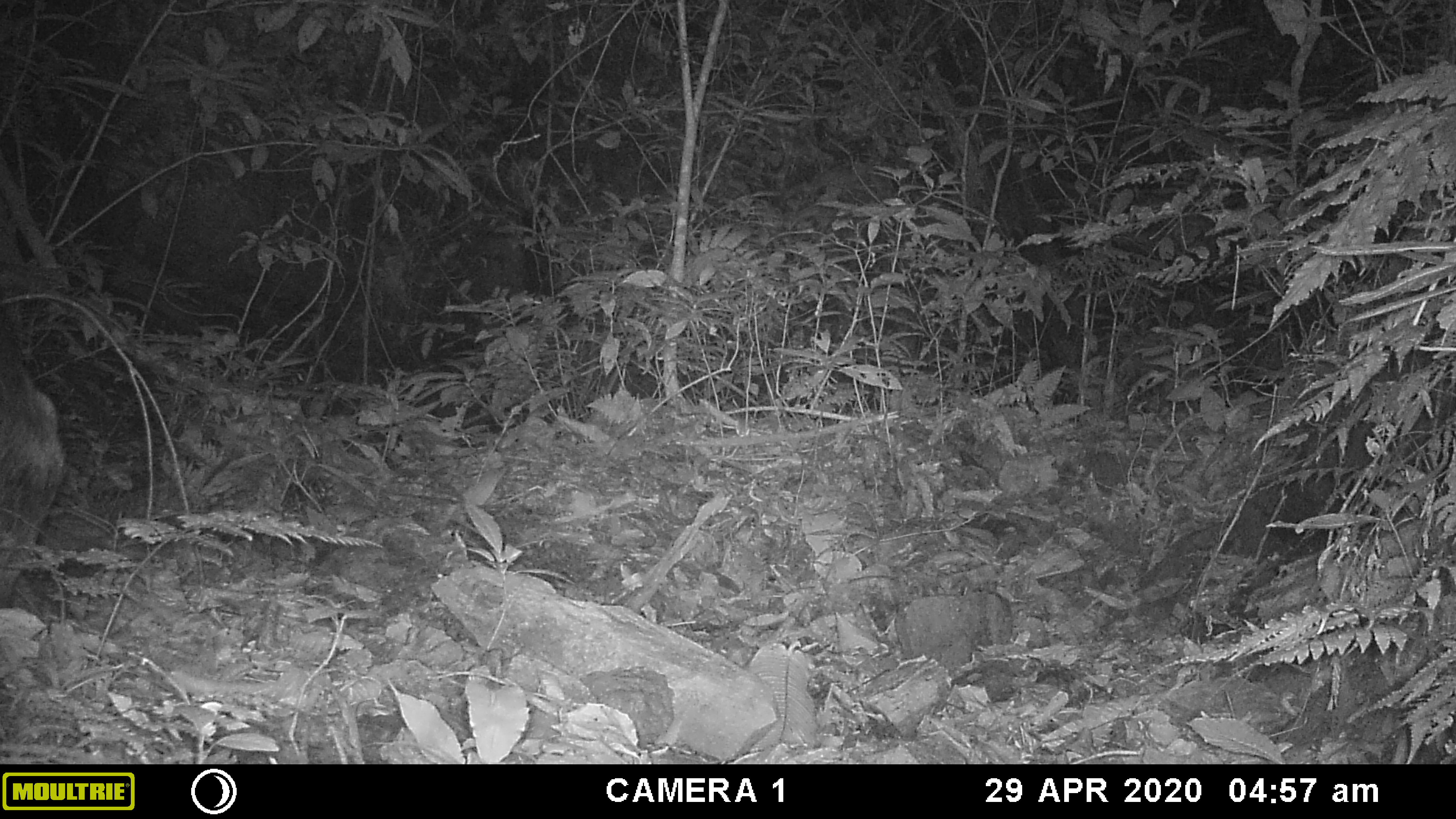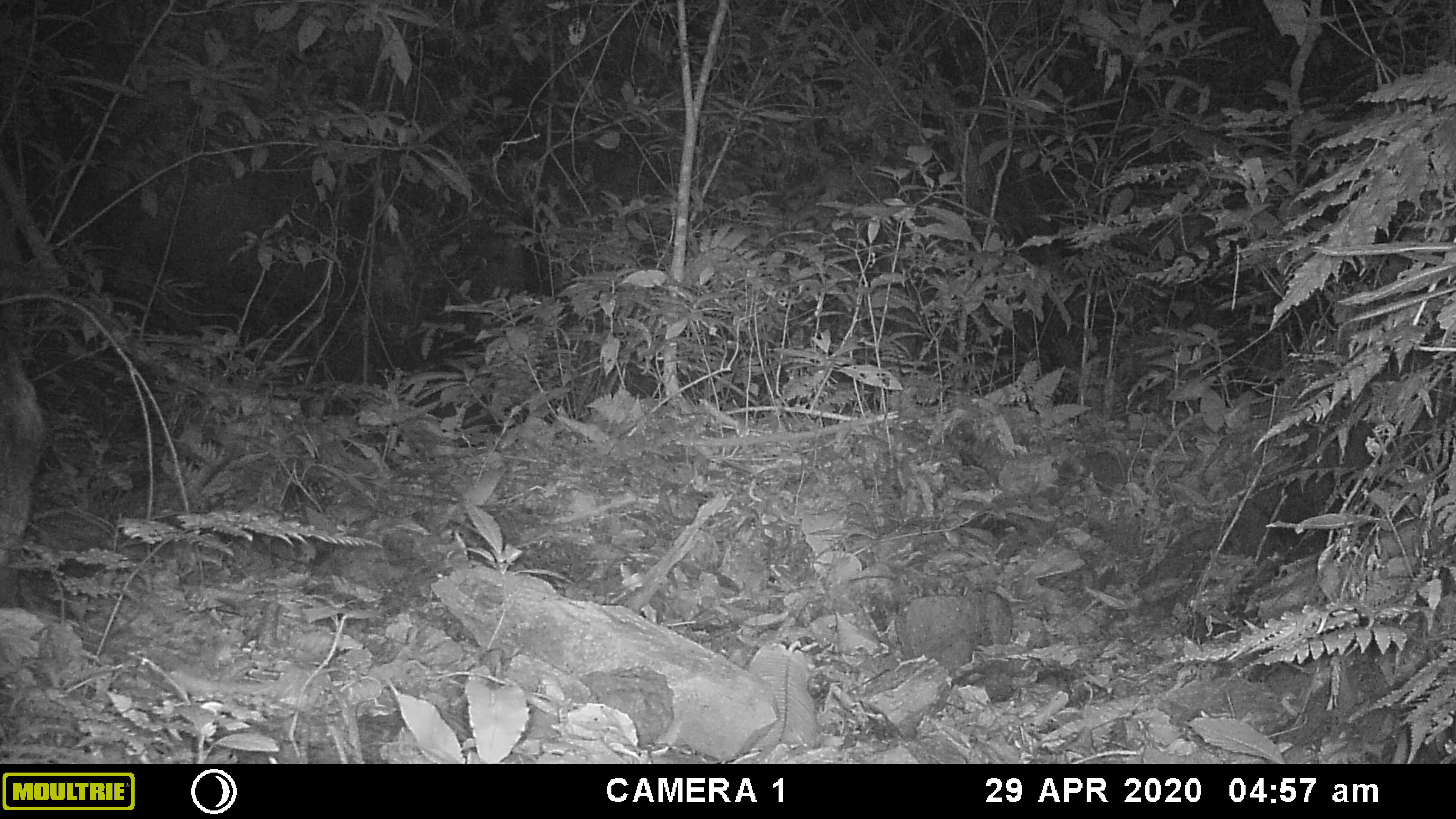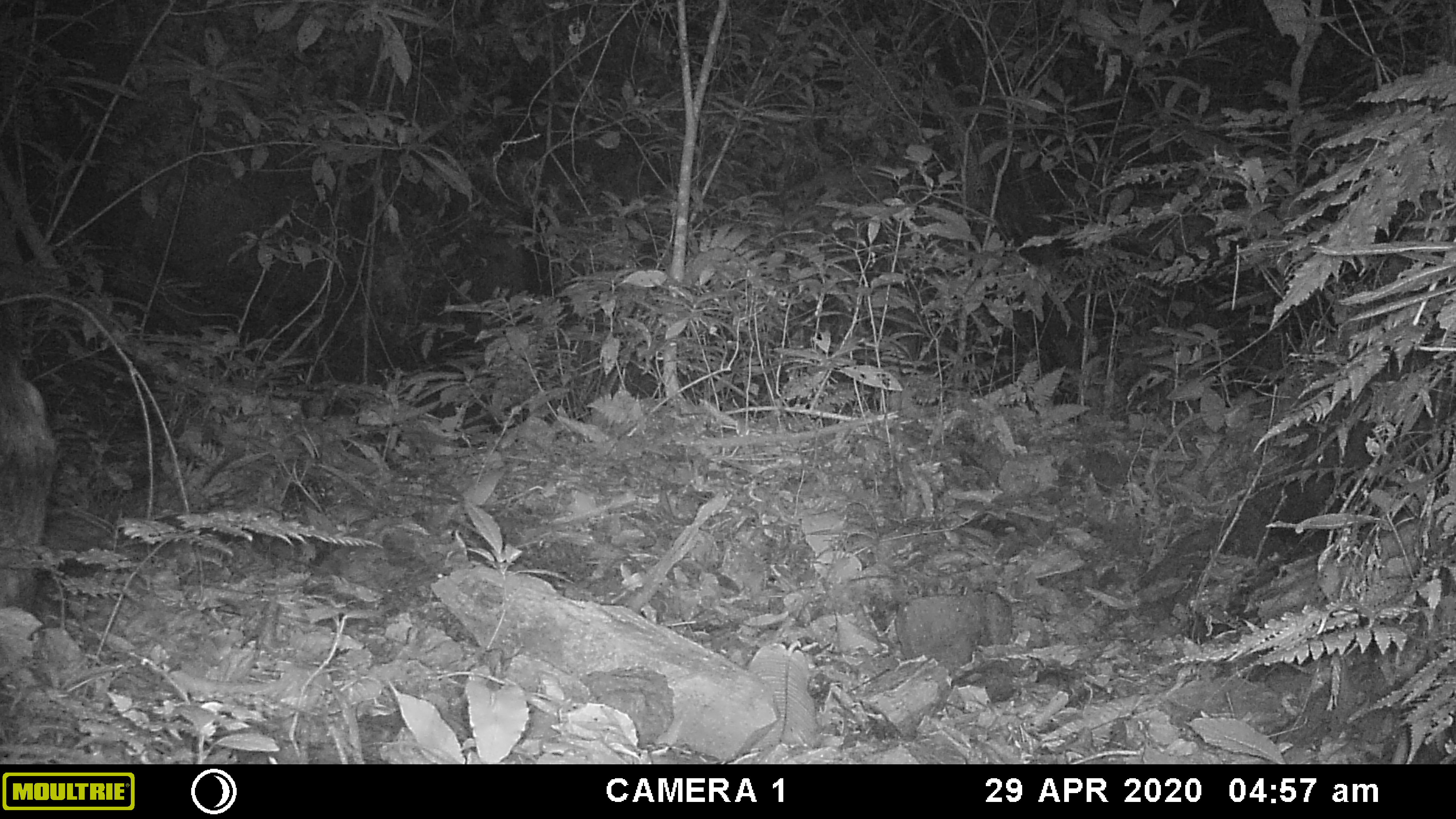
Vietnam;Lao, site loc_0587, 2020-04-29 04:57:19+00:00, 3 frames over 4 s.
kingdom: Animalia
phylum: Chordata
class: Mammalia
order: Artiodactyla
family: Suidae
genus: Sus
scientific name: Sus scrofa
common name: eurasian wild pig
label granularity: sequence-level